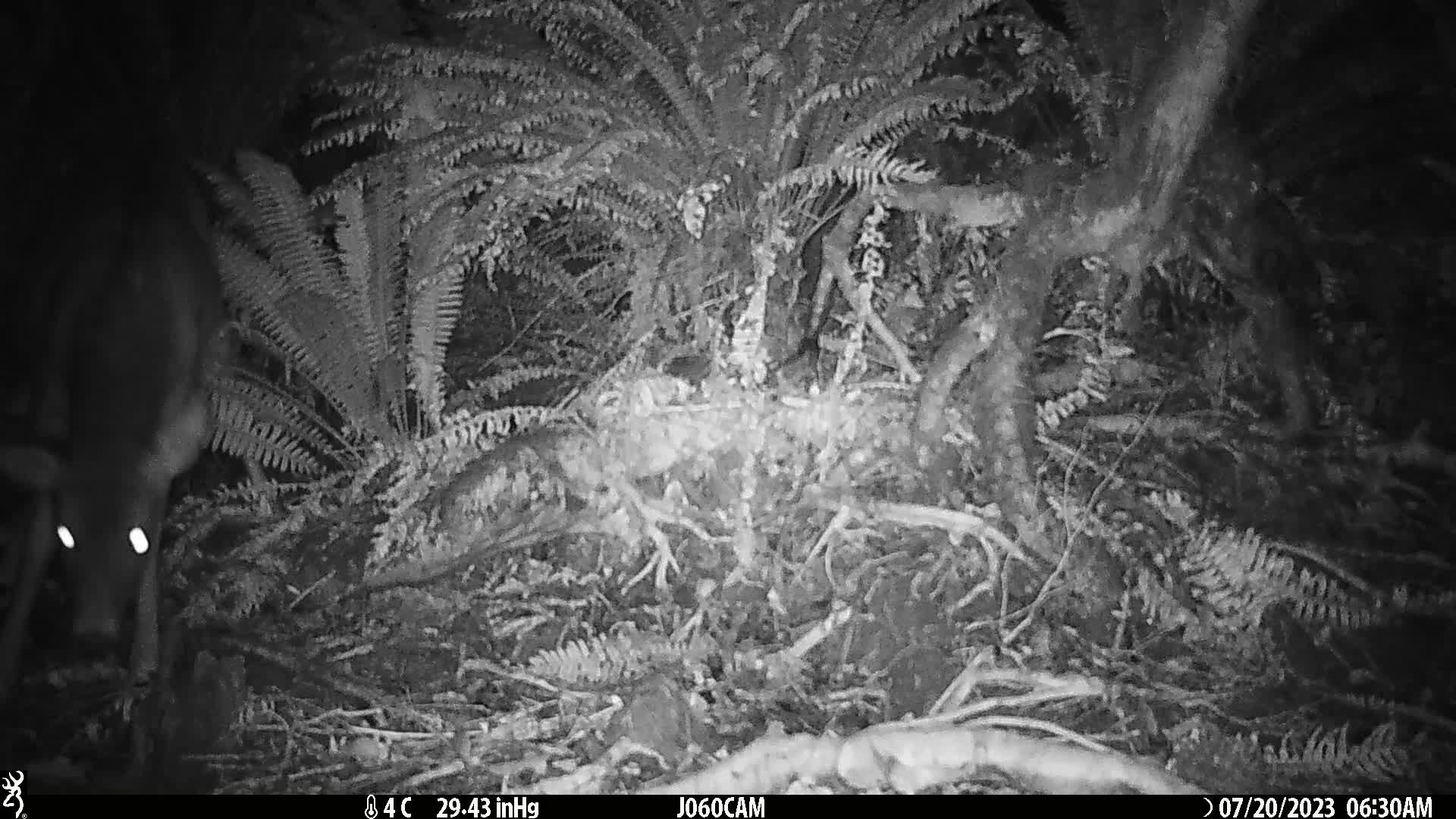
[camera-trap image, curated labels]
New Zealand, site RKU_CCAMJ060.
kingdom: Animalia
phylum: Chordata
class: Mammalia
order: Artiodactyla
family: Cervidae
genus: Odocoileus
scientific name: Odocoileus virginianus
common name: white-tailed deer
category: white tailed deer